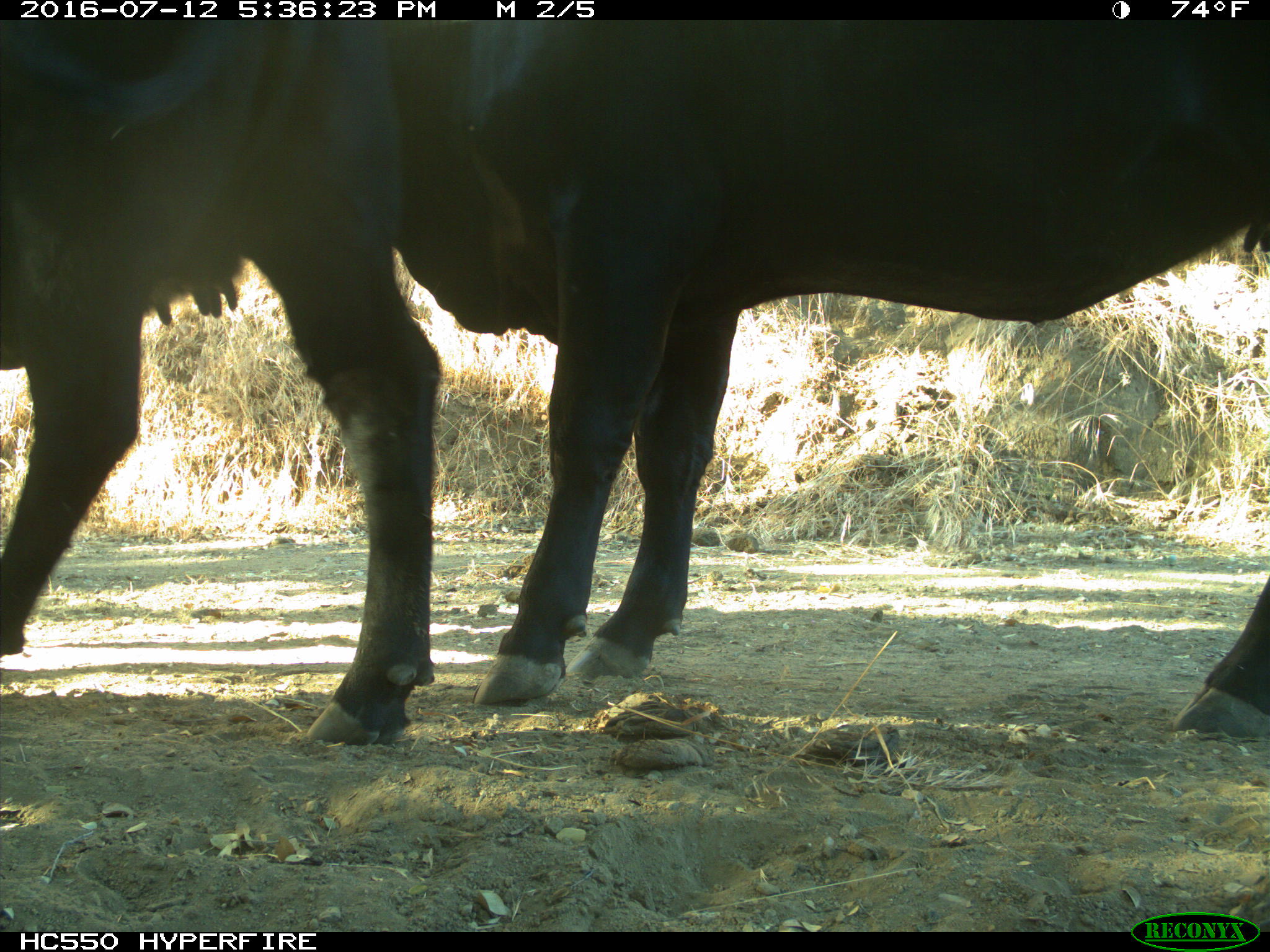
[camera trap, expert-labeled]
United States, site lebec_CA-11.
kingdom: Animalia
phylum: Chordata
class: Mammalia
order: Artiodactyla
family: Bovidae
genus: Bos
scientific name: Bos taurus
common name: domestic cow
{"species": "Bos taurus (domestic cow)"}